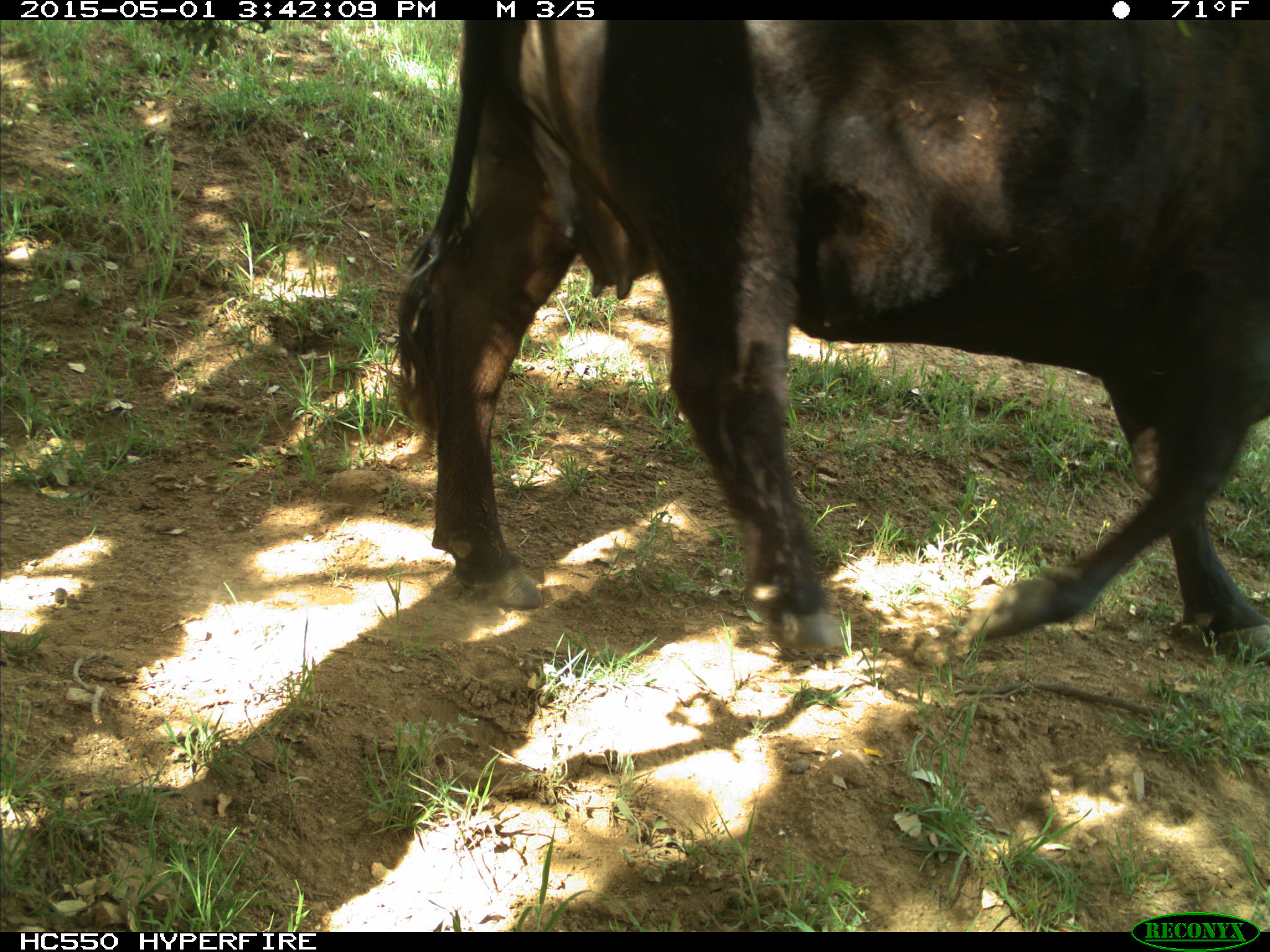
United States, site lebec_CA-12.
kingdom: Animalia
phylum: Chordata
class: Mammalia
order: Artiodactyla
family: Bovidae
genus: Bos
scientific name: Bos taurus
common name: domestic cow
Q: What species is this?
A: Bos taurus (domestic cow).